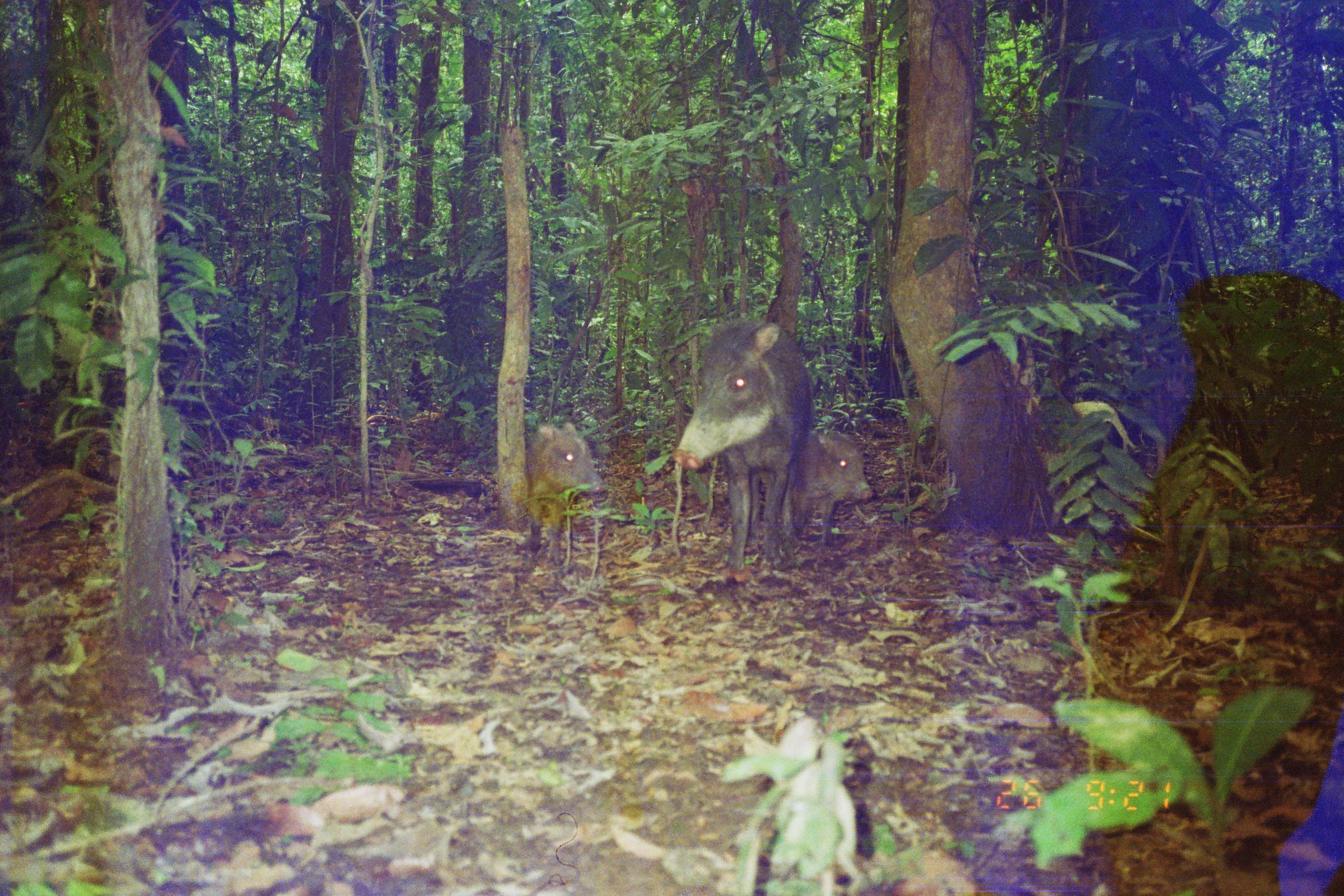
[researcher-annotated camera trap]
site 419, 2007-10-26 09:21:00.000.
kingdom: Animalia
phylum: Chordata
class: Mammalia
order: Artiodactyla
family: Tayassuidae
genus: Tayassu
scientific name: Tayassu pecari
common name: white-lipped peccary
Tayassu pecari (white-lipped peccary).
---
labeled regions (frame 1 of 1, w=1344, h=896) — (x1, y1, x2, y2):
tayassu pecari: (672, 317, 815, 578); (522, 420, 610, 566); (796, 427, 877, 547)